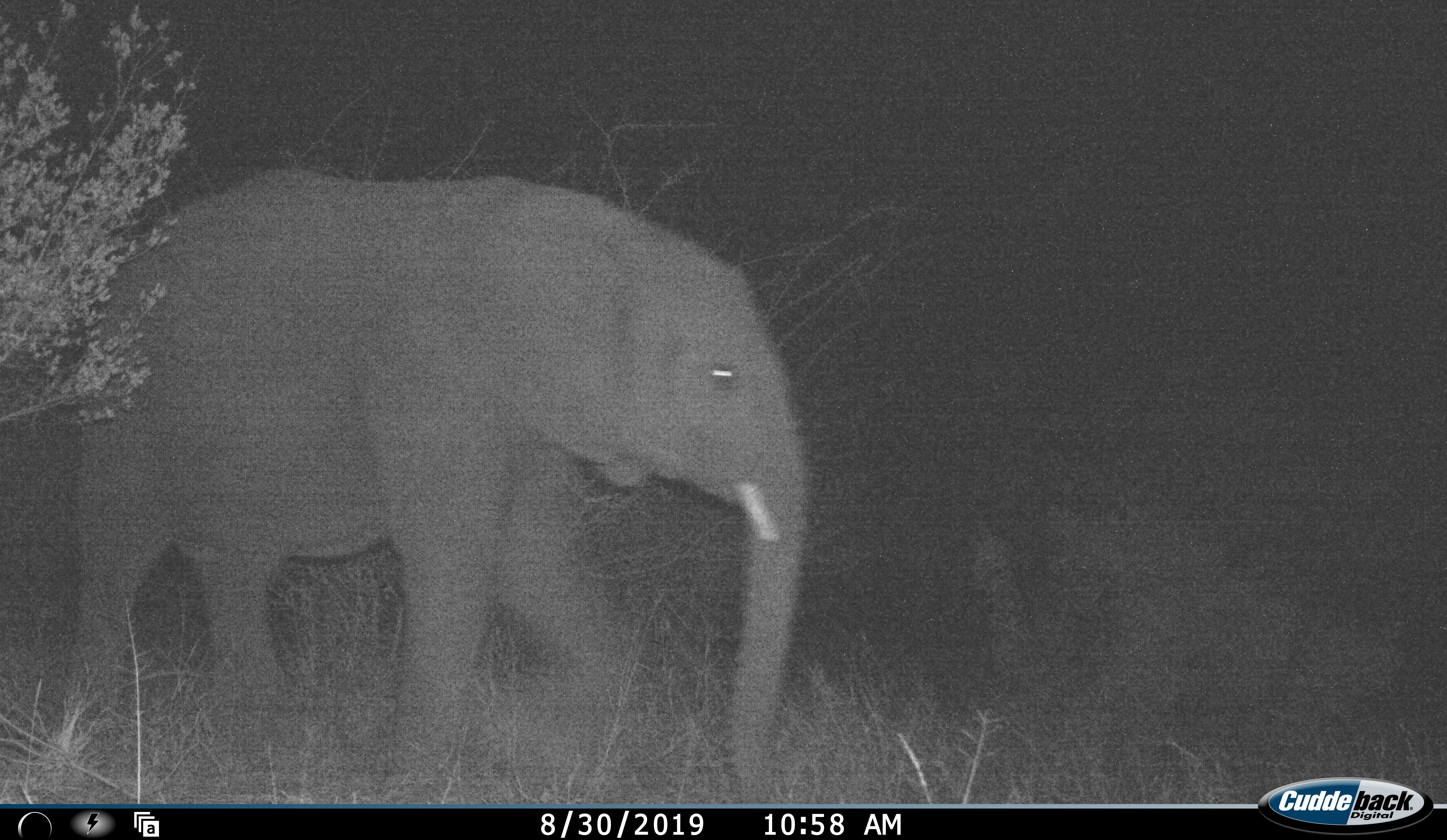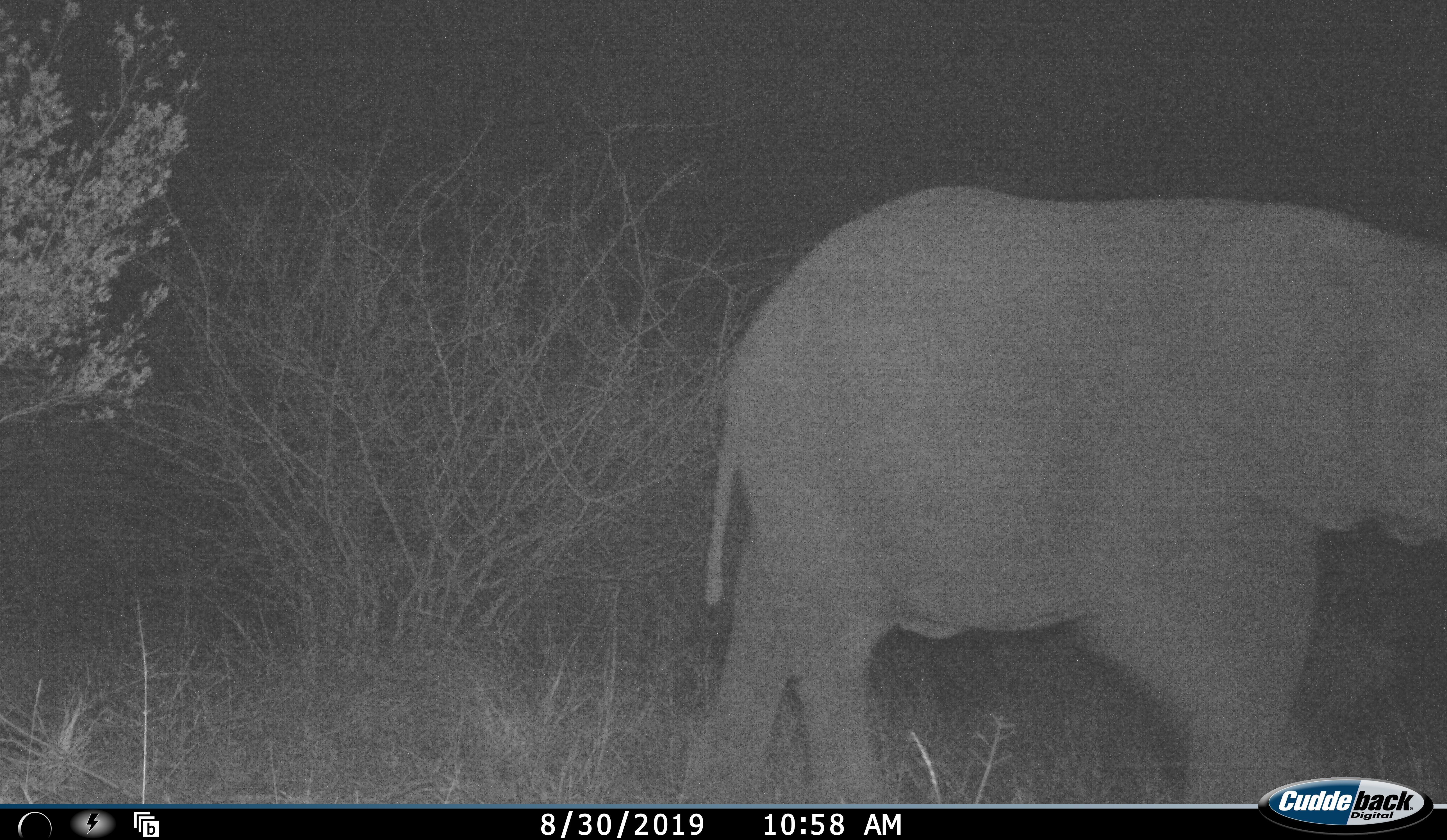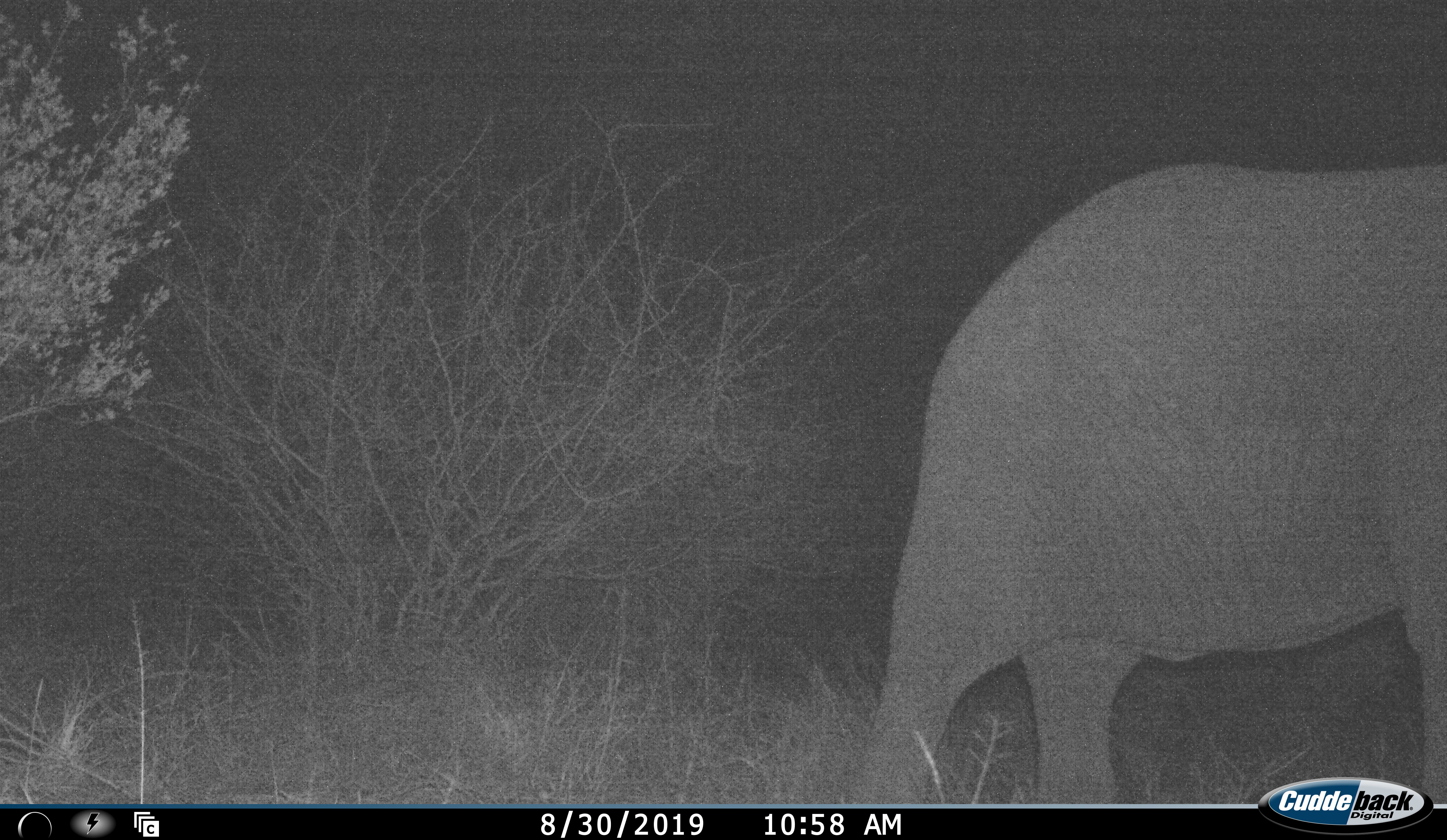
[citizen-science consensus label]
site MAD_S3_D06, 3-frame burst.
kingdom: Animalia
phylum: Chordata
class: Mammalia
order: Proboscidea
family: Elephantidae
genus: Loxodonta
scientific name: Loxodonta africana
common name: african bush elephant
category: elephant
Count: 1.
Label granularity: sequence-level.